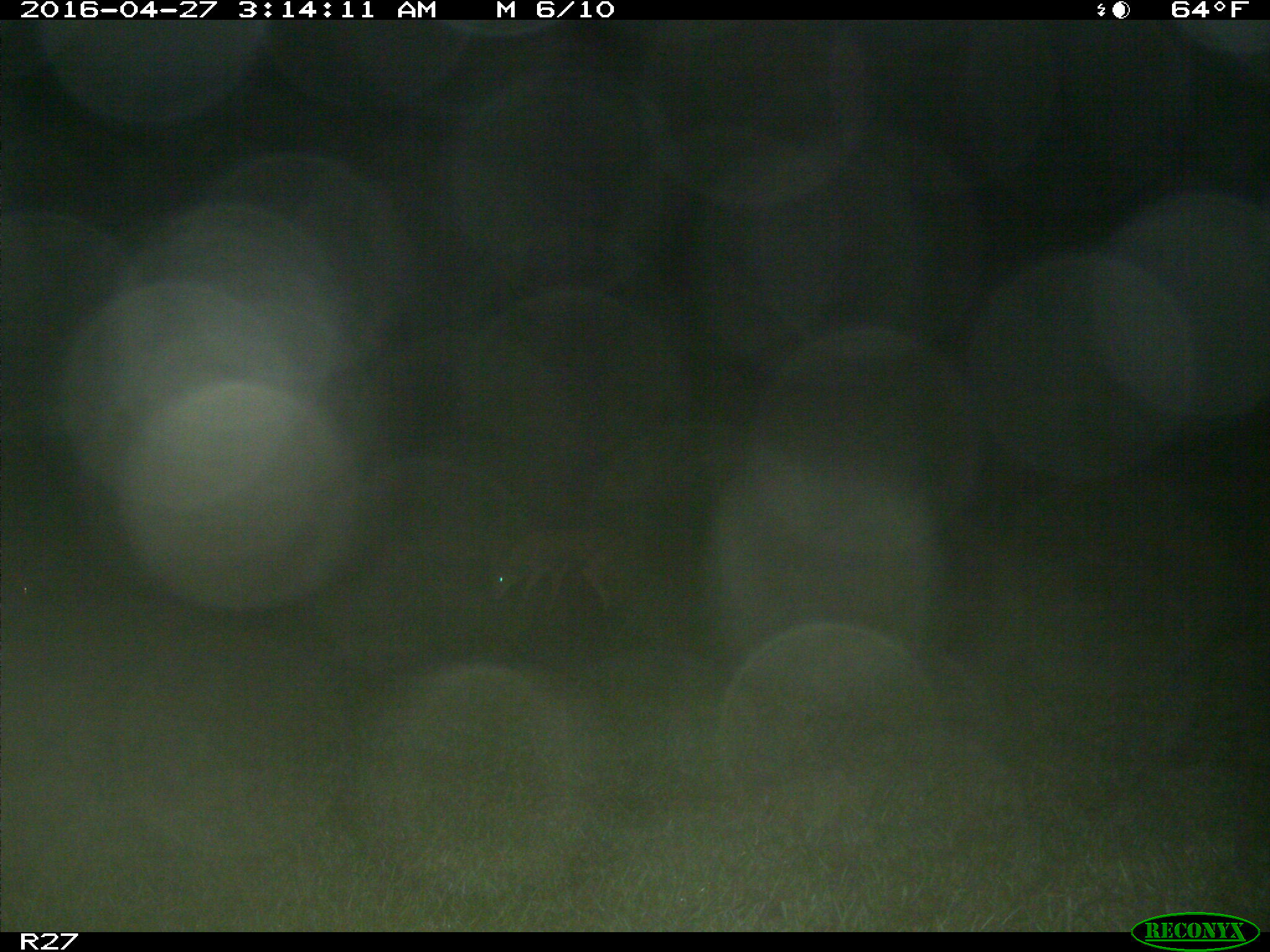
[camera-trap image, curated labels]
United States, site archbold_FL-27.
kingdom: Animalia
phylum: Chordata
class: Mammalia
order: Carnivora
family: Canidae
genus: Canis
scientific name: Canis latrans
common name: coyote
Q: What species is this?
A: Canis latrans (coyote).